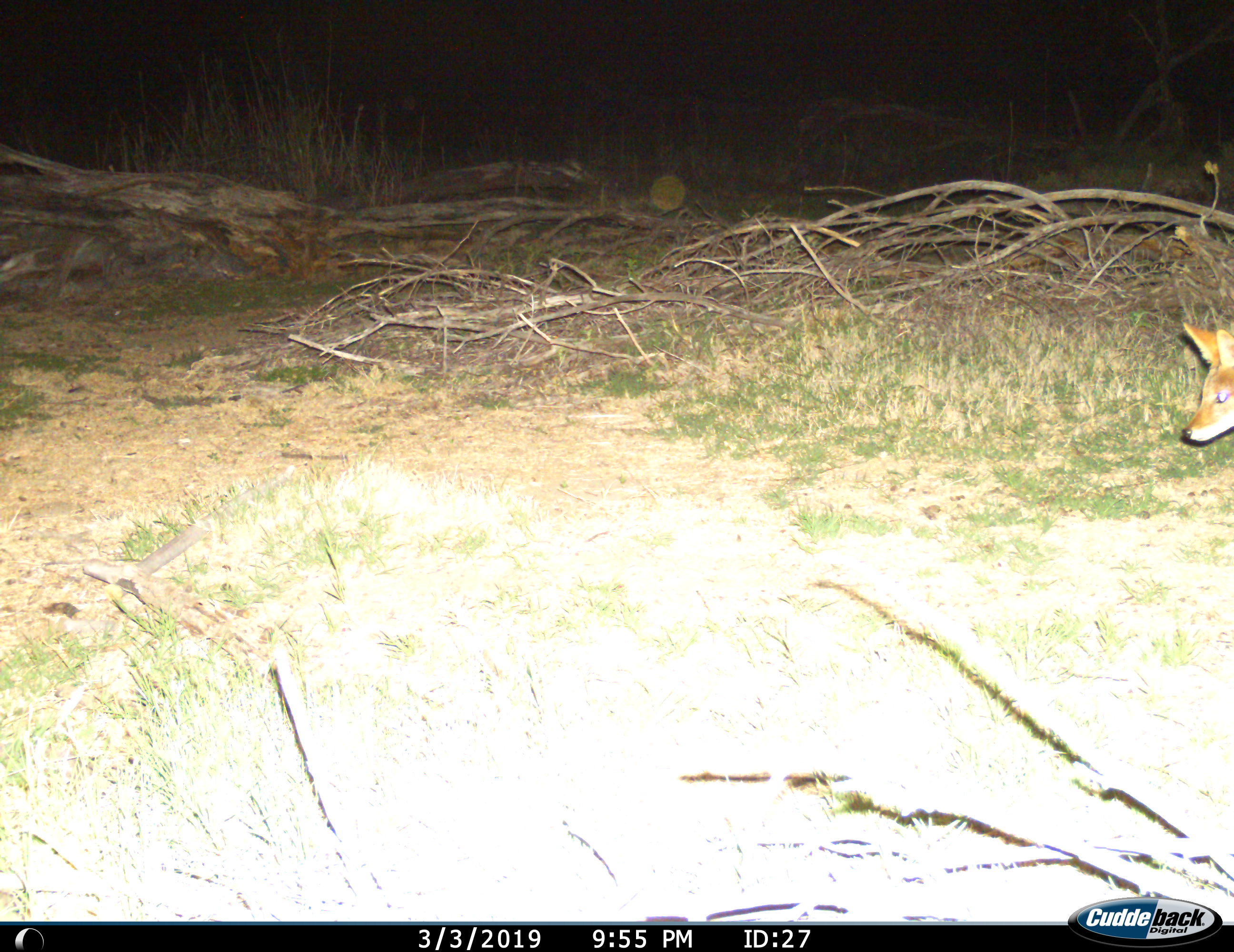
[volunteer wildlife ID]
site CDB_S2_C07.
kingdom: Animalia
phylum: Chordata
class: Mammalia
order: Carnivora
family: Canidae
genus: Lupulella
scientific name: Lupulella mesomelas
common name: black-backed jackal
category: jackalblackbacked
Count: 1.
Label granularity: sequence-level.